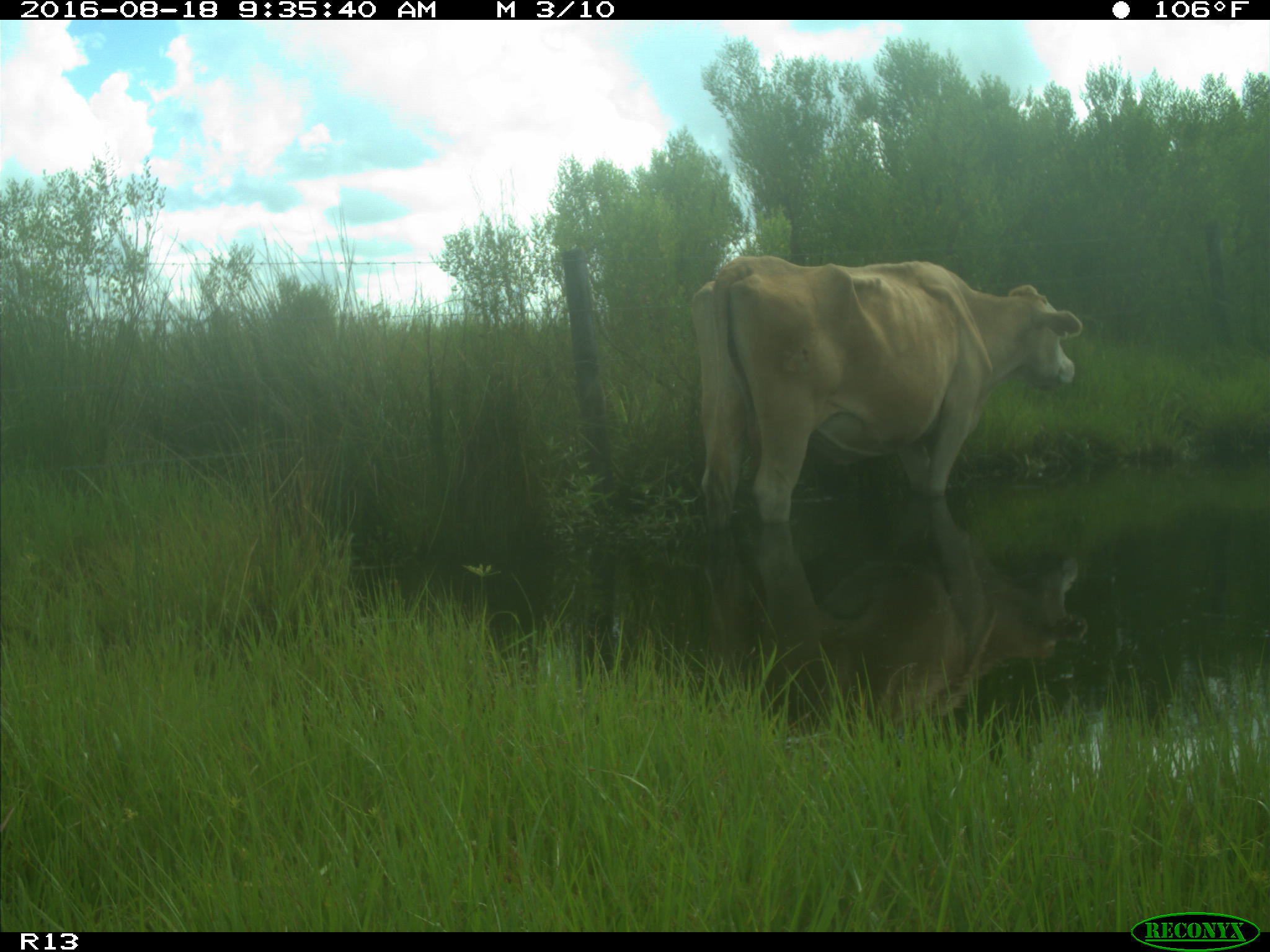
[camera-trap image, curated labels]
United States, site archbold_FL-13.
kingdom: Animalia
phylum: Chordata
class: Mammalia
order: Artiodactyla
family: Bovidae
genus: Bos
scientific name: Bos taurus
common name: domestic cow